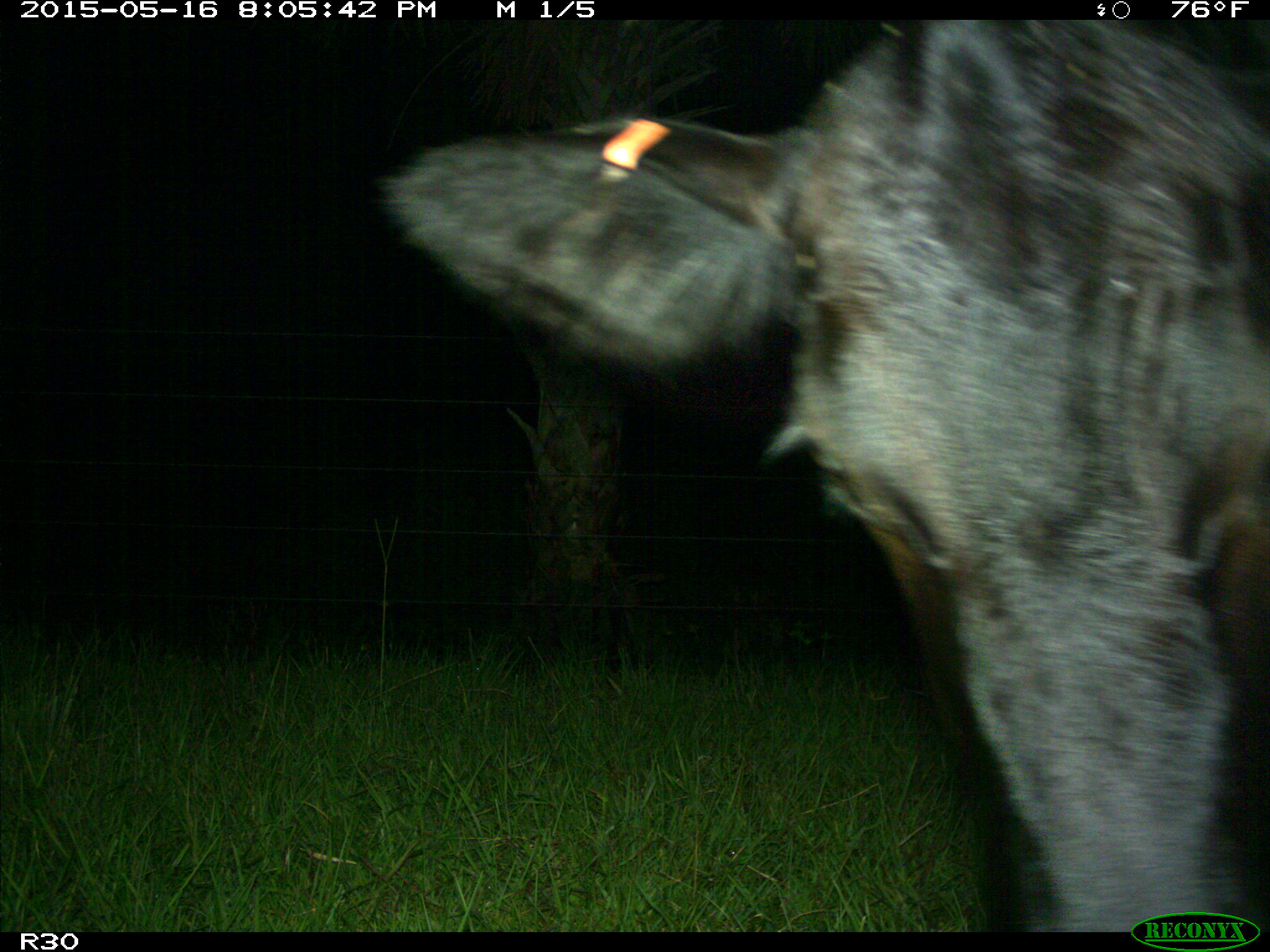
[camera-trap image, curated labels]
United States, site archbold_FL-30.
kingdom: Animalia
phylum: Chordata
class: Mammalia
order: Artiodactyla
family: Bovidae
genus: Bos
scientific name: Bos taurus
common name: domestic cow